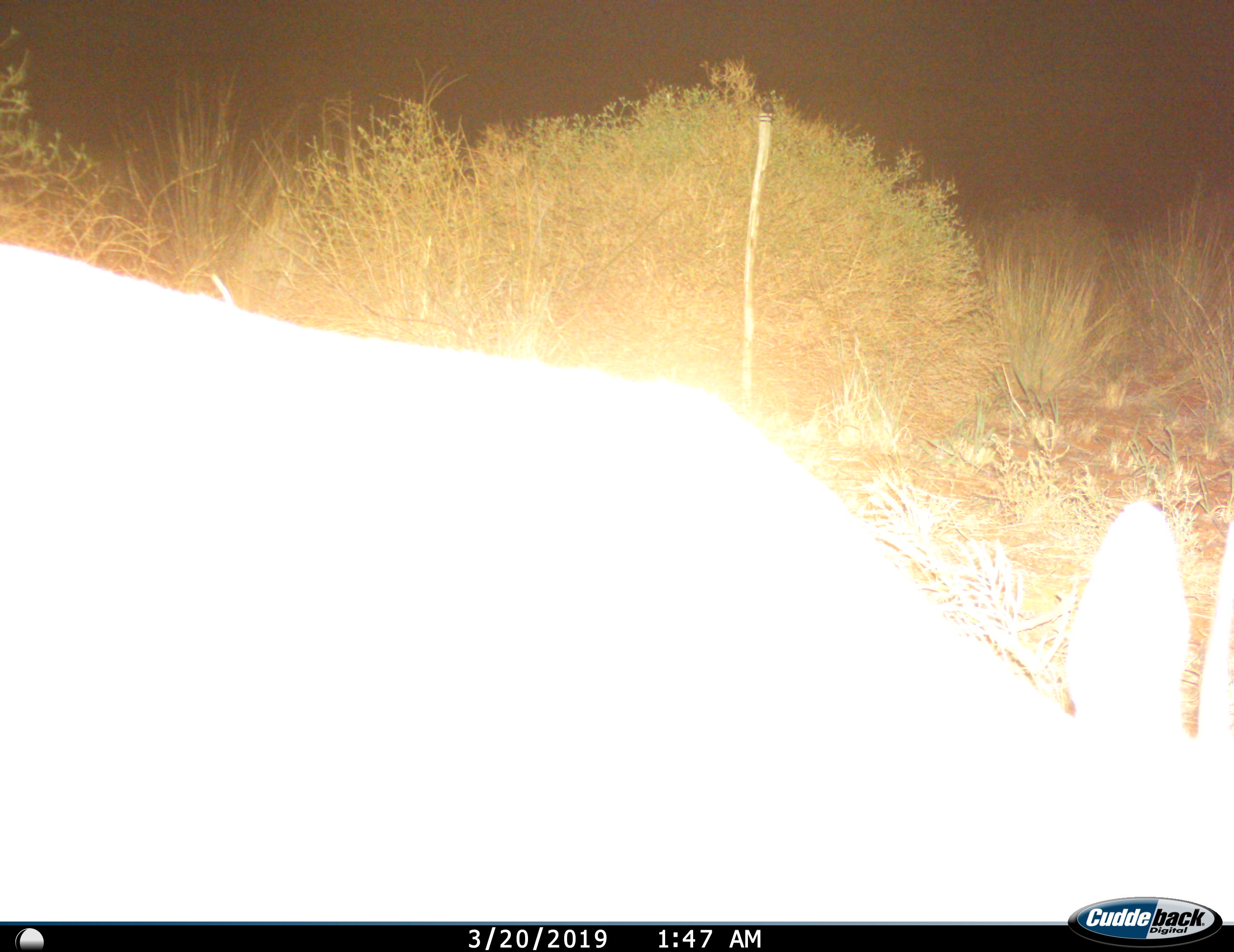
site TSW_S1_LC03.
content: unidentified animal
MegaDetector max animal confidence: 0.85